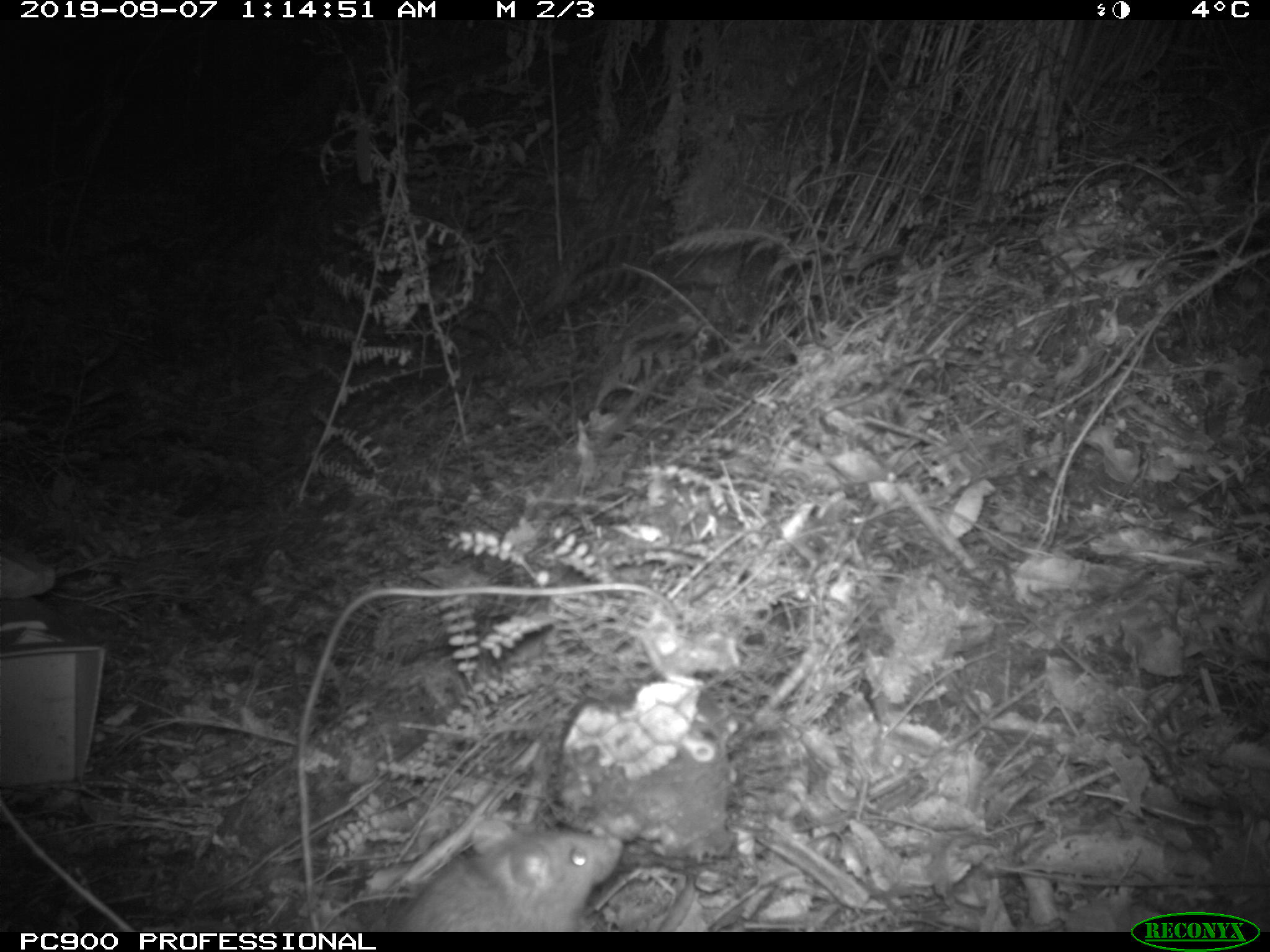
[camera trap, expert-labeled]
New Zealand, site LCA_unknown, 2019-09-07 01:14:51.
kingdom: Animalia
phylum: Chordata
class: Mammalia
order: Rodentia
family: Muridae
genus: Rattus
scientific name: Rattus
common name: rat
Rat (Rattus).